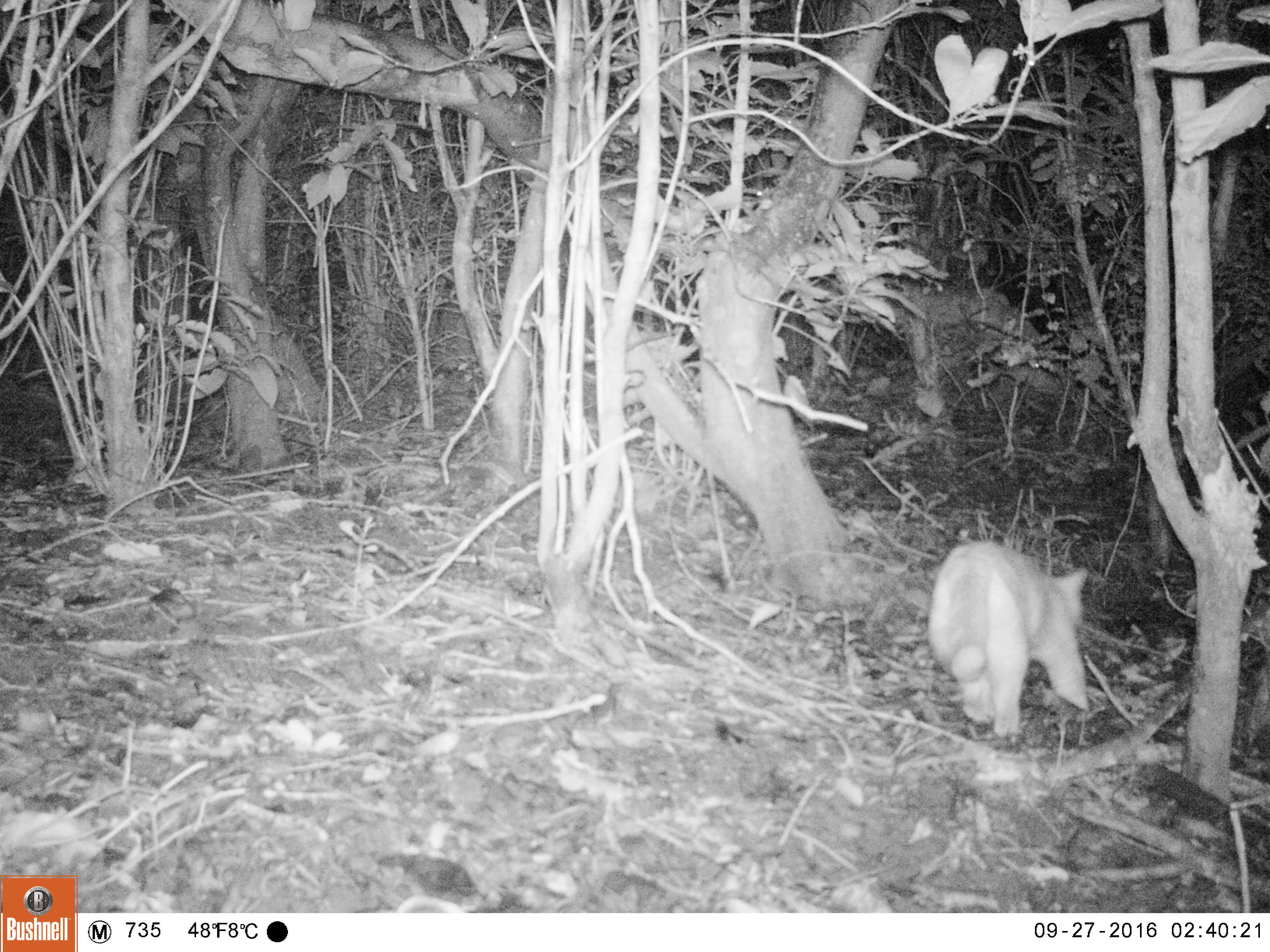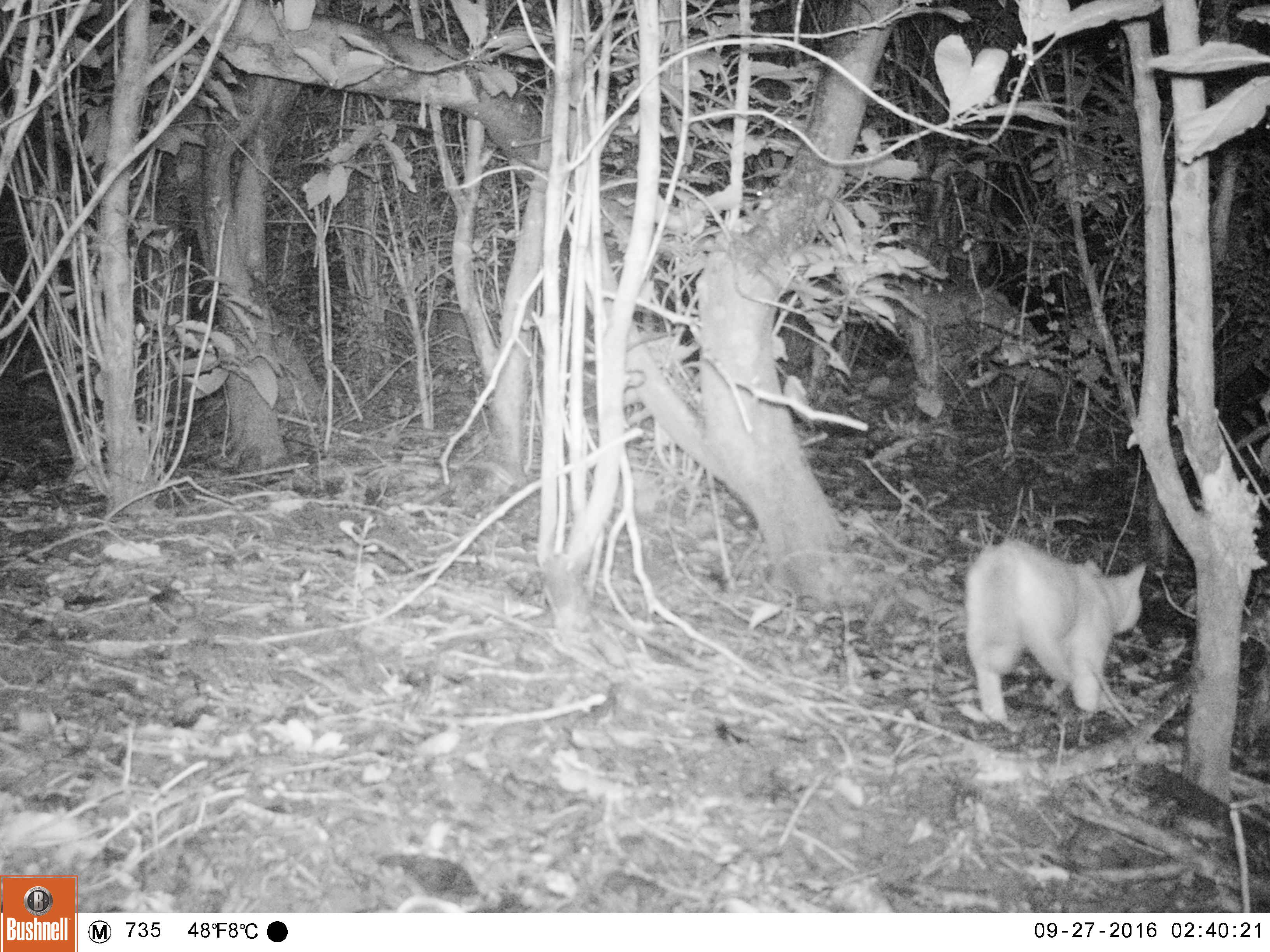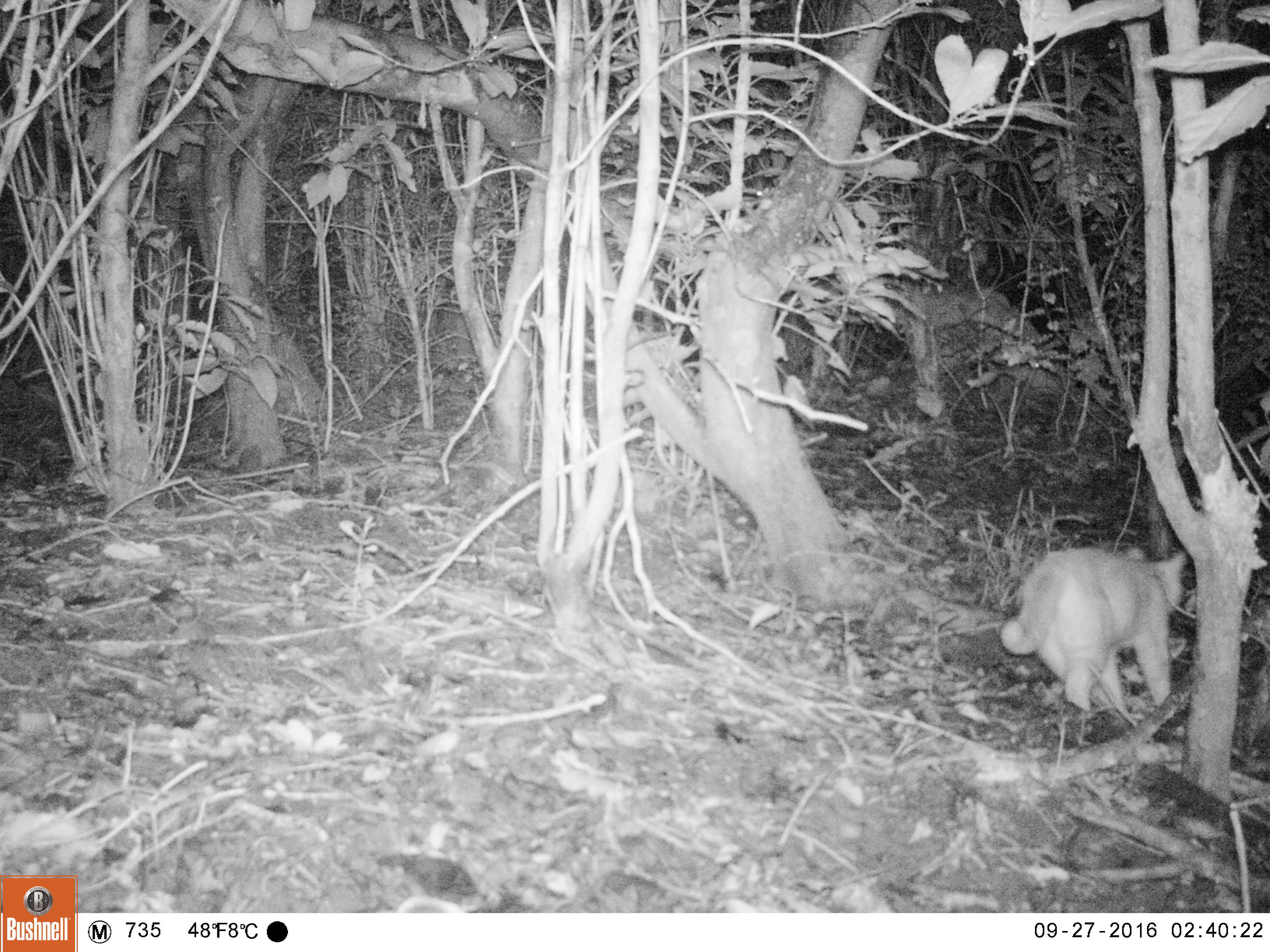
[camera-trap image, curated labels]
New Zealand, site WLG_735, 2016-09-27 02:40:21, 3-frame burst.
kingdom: Animalia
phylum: Chordata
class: Mammalia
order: Carnivora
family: Felidae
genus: Felis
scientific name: Felis catus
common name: domestic cat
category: cat